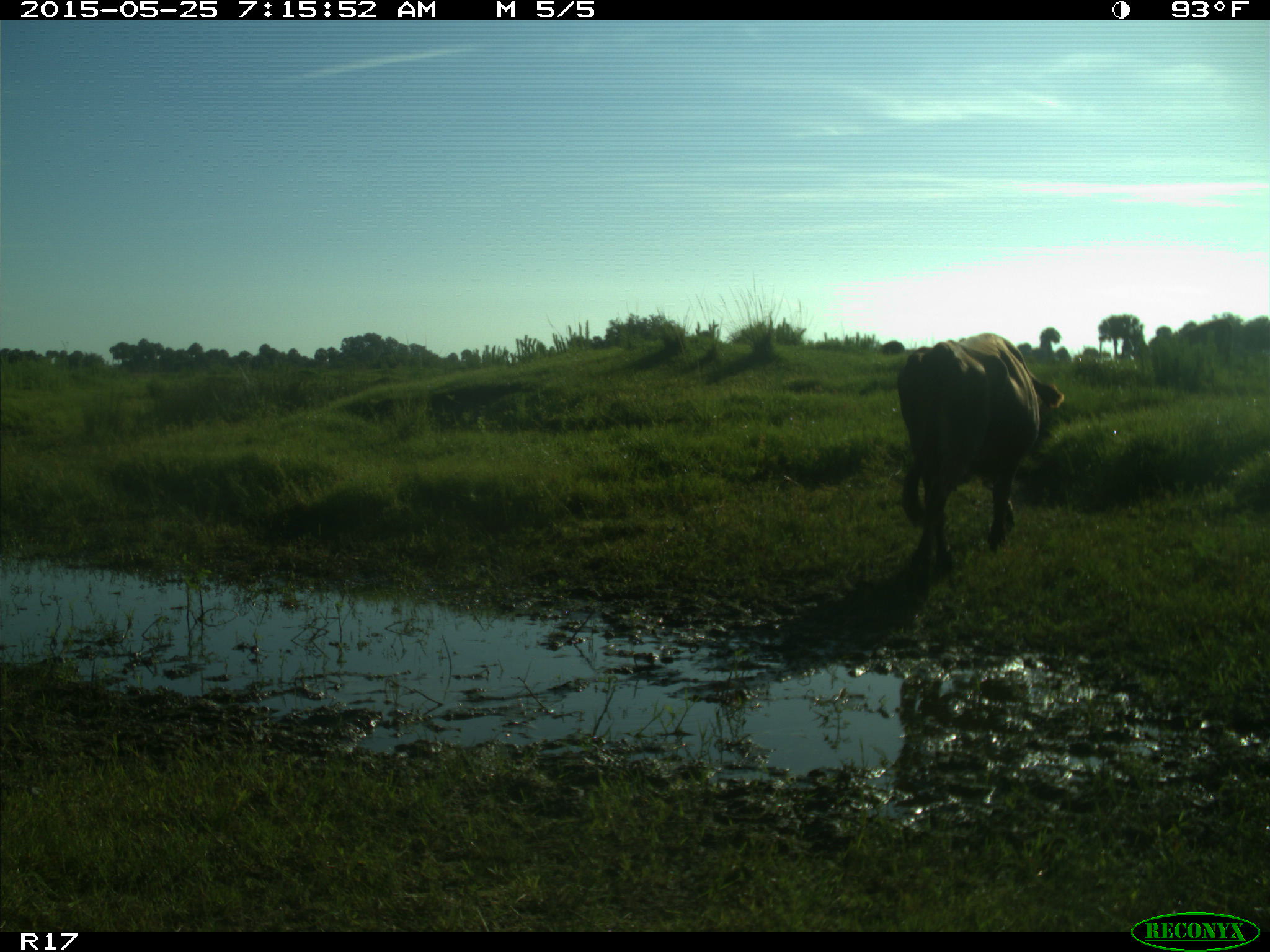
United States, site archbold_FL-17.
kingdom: Animalia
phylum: Chordata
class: Mammalia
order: Artiodactyla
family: Bovidae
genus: Bos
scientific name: Bos taurus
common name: domestic cow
Bos taurus (domestic cow).